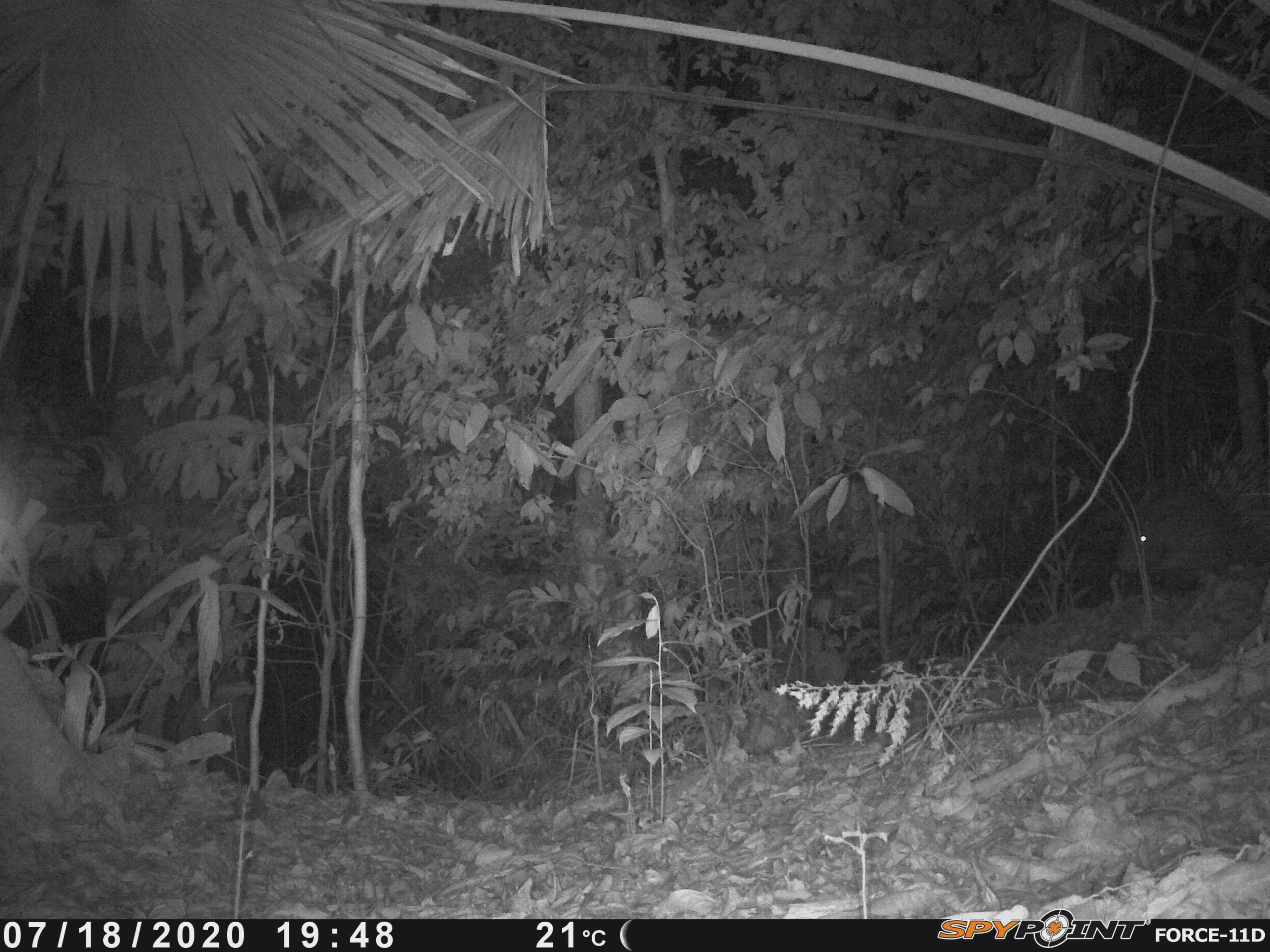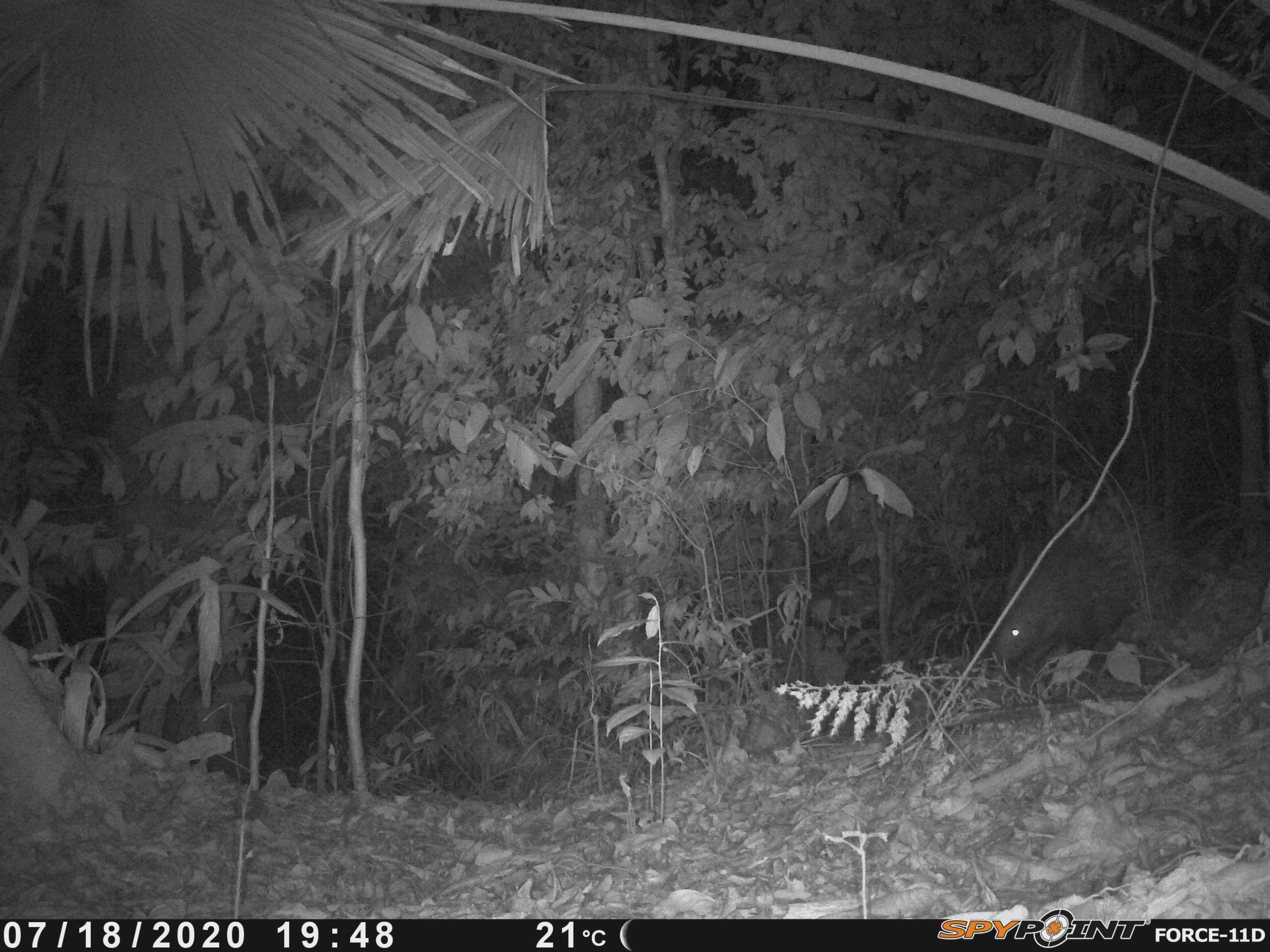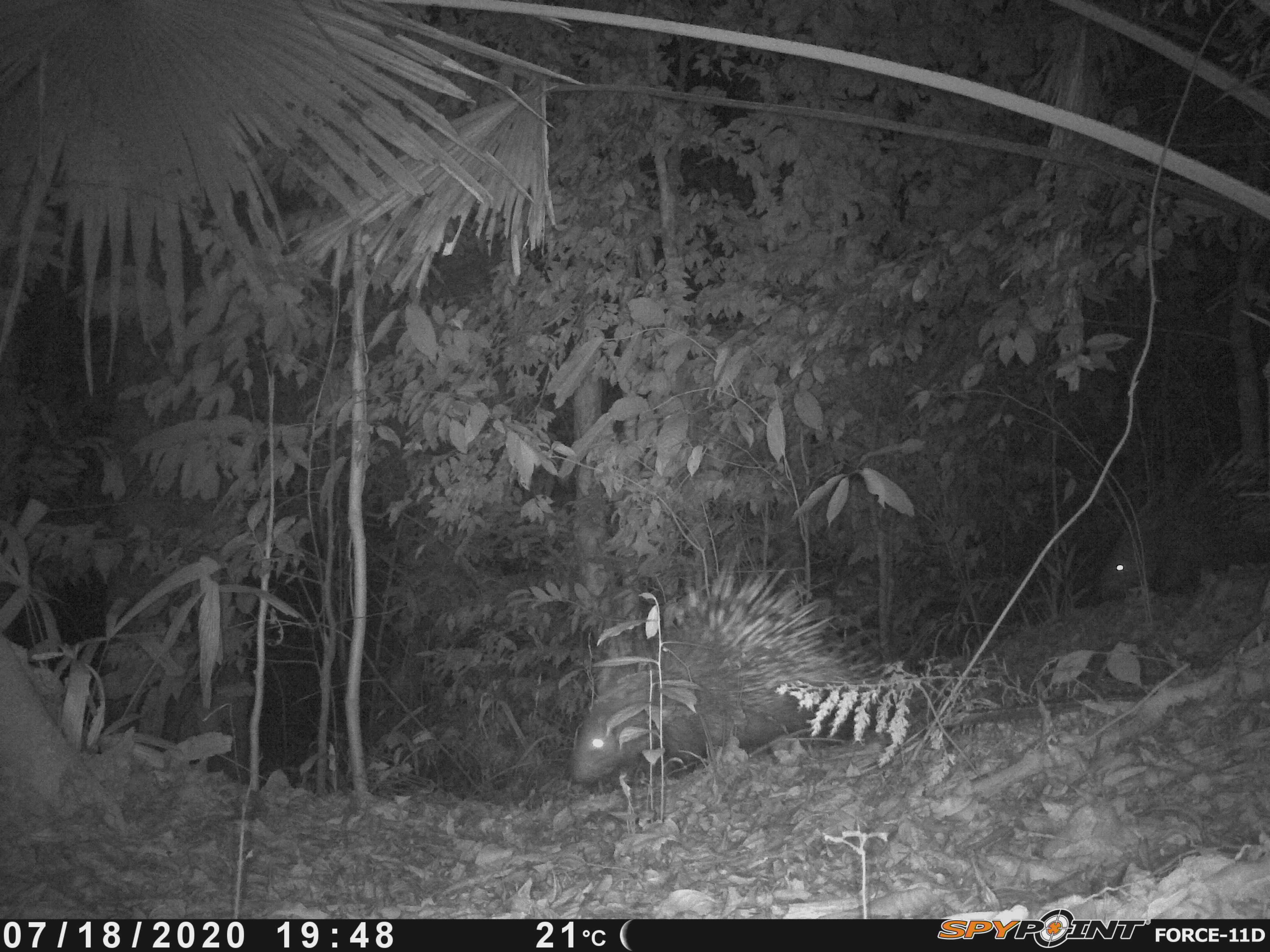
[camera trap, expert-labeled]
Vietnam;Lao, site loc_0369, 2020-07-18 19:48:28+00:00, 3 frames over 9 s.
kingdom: Animalia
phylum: Chordata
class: Mammalia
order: Rodentia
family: Hystricidae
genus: Hystrix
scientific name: Hystrix brachyura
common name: malayan porcupine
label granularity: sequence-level